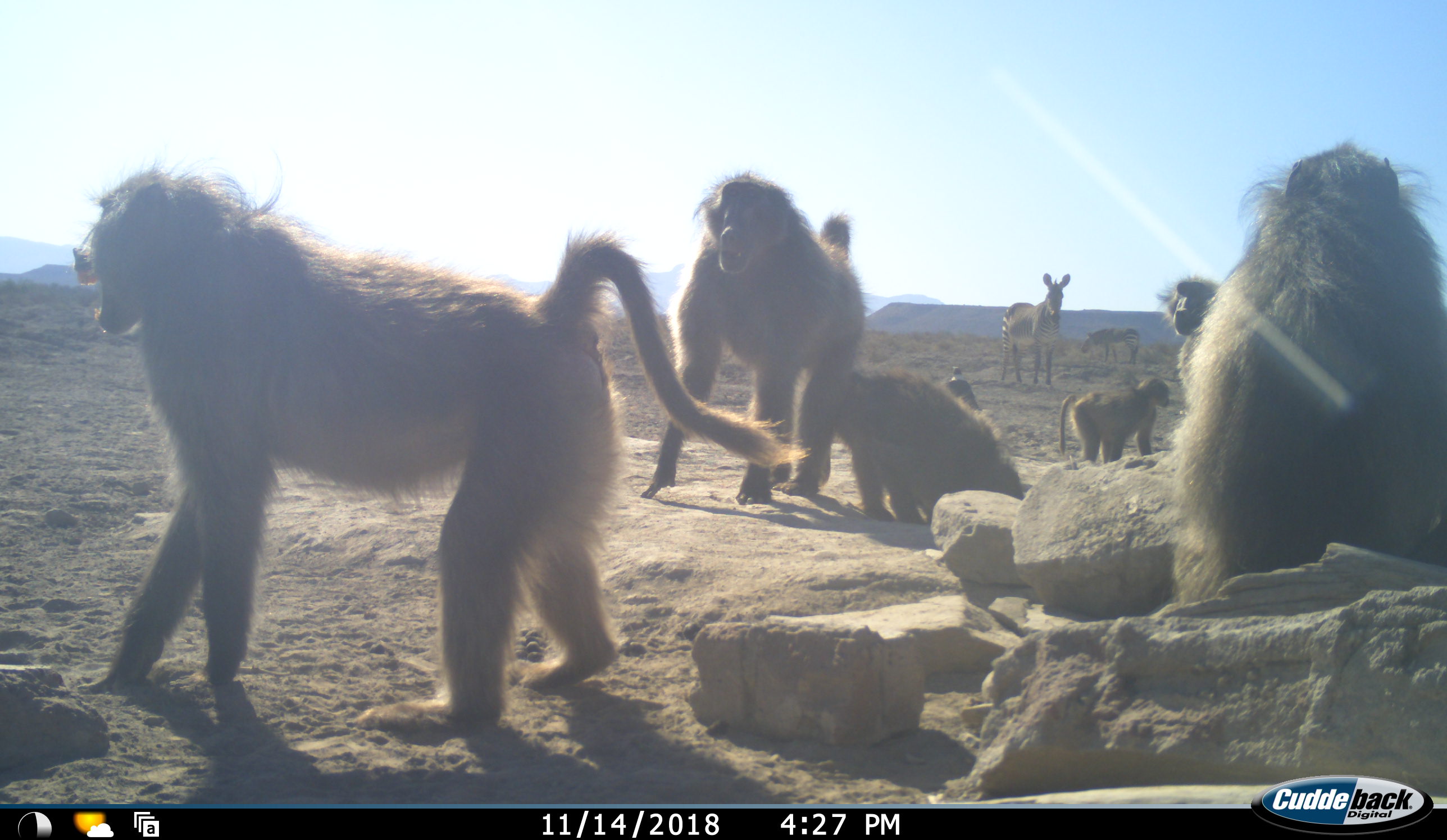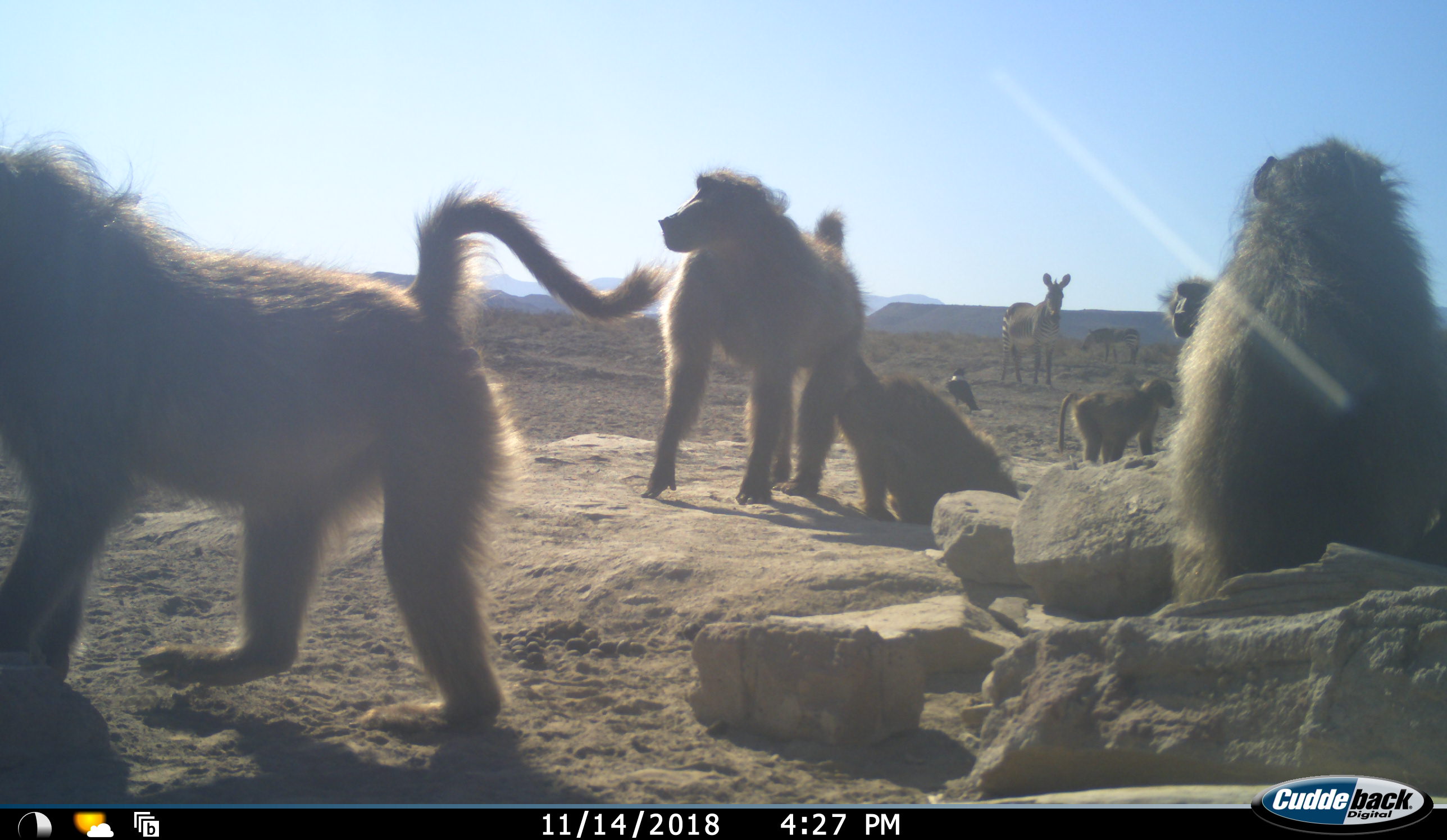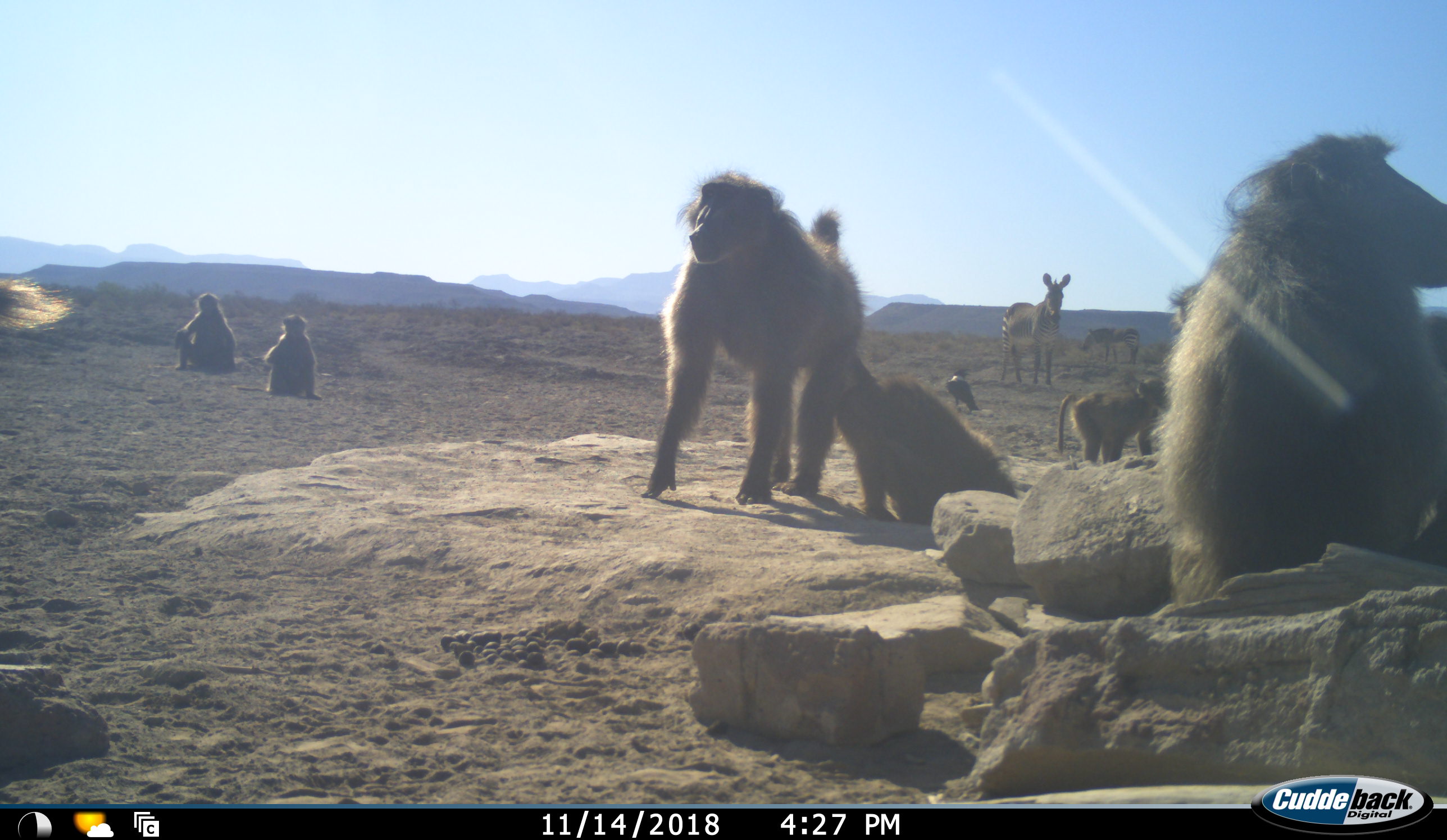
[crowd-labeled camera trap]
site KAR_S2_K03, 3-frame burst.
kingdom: Animalia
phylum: Chordata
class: Mammalia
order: Primates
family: Cercopithecidae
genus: Papio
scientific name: Papio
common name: baboon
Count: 8.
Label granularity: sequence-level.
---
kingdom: Animalia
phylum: Chordata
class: Aves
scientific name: Aves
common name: bird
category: birdother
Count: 1.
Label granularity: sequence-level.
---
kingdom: Animalia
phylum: Chordata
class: Mammalia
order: Perissodactyla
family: Equidae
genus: Equus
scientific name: Equus zebra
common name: mountain zebra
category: zebramountain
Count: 2.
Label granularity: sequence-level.